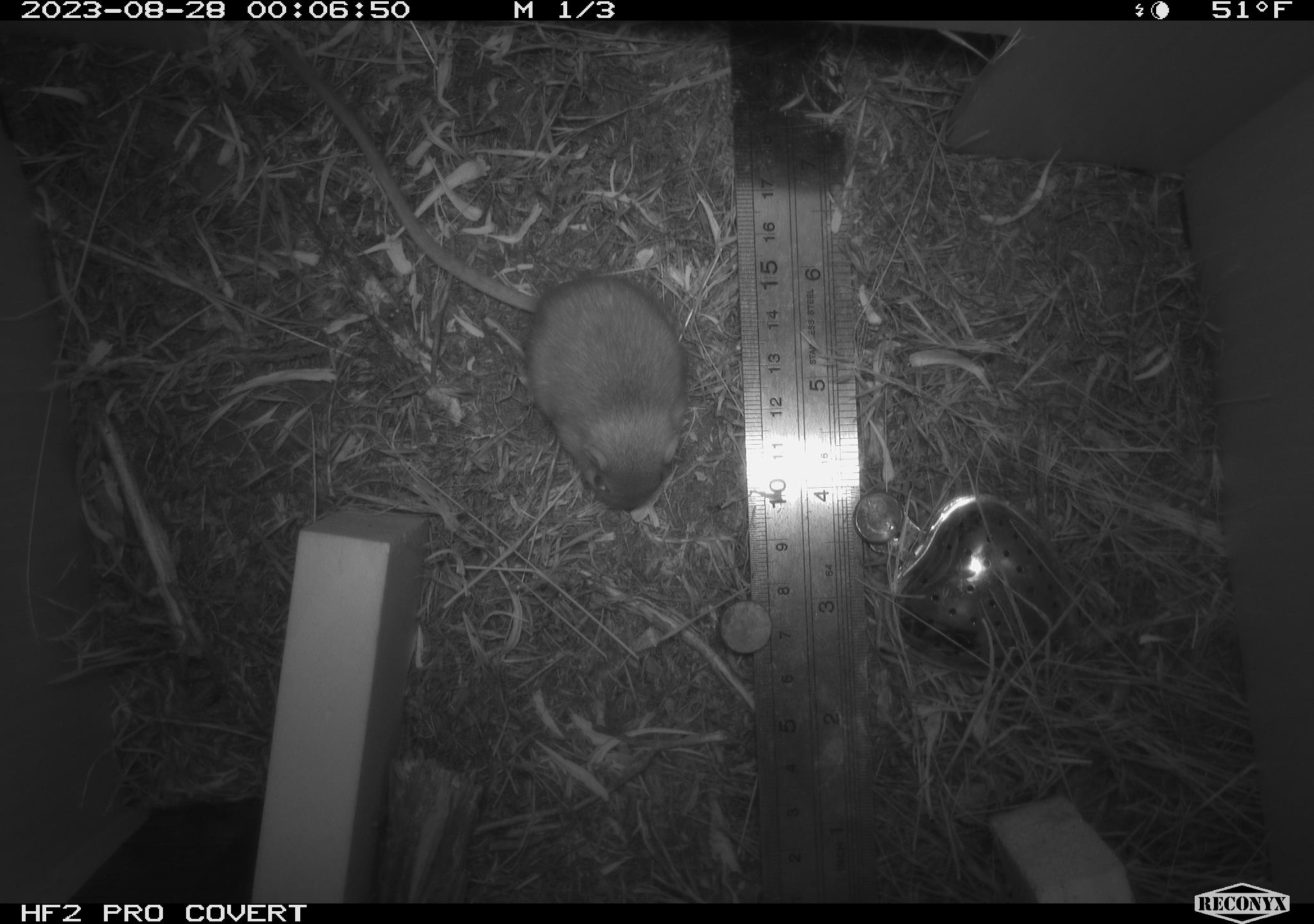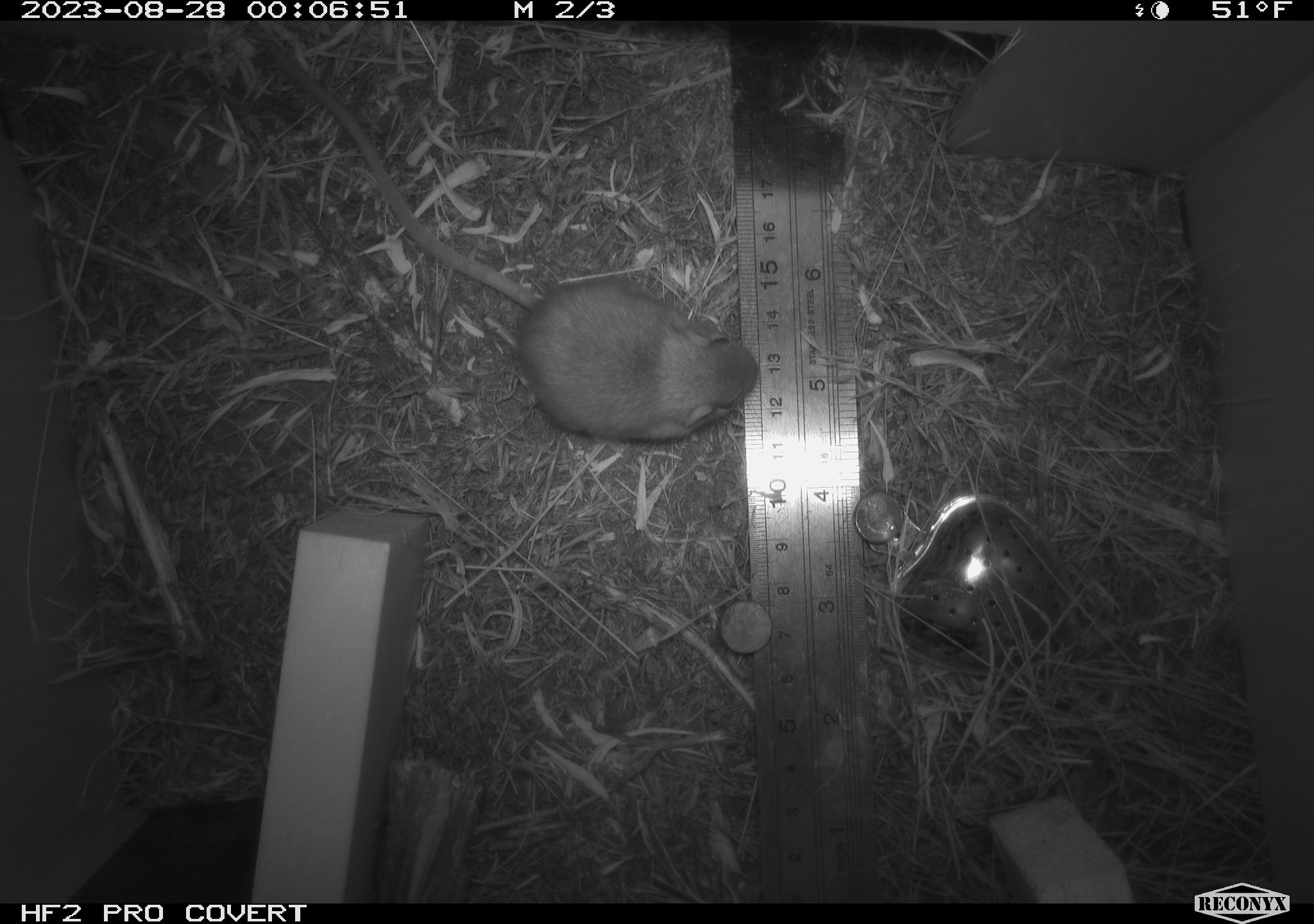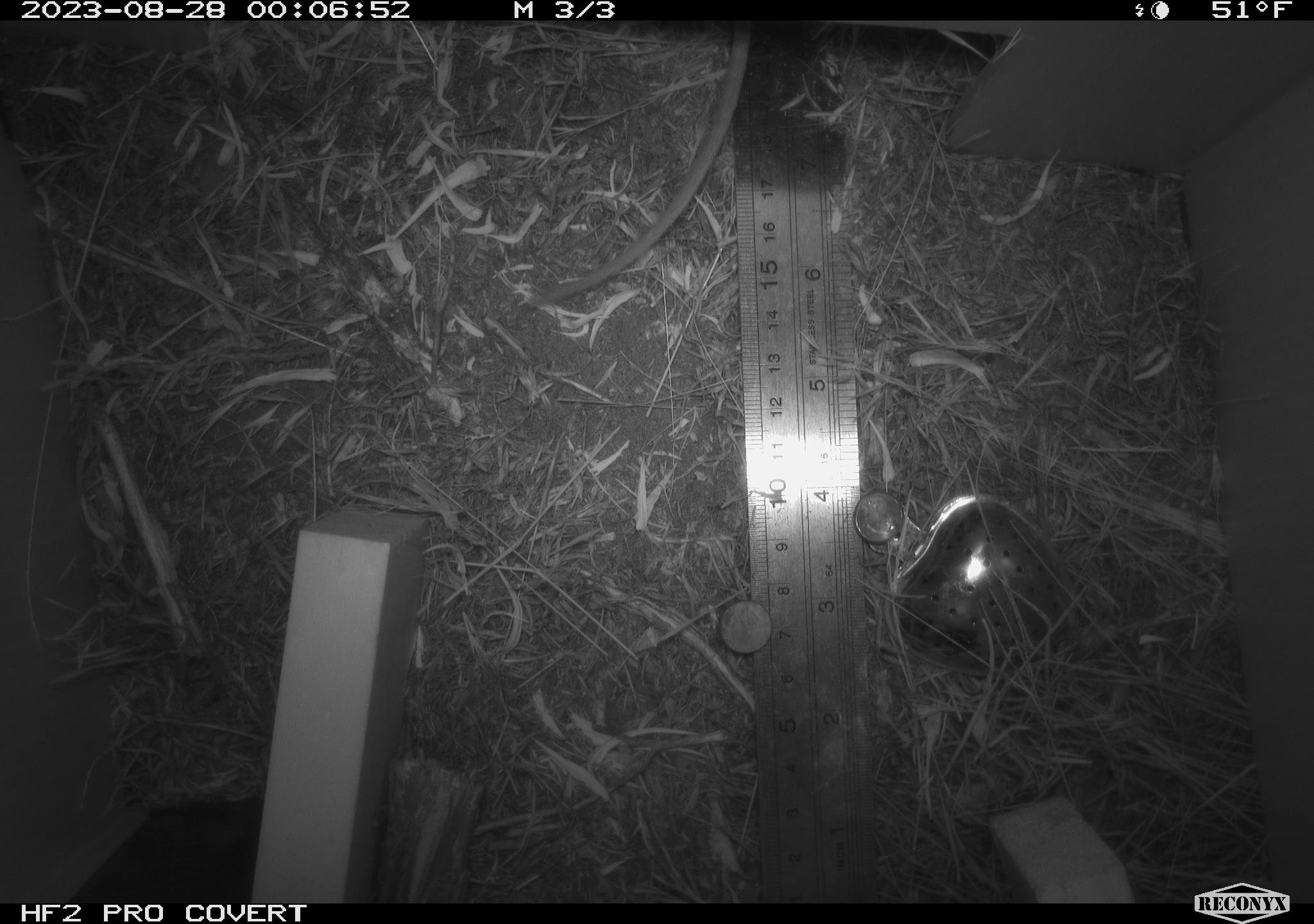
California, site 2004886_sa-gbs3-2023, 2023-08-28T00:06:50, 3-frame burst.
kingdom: Animalia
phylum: Chordata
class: Mammalia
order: Rodentia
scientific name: Rodentia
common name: mouse species